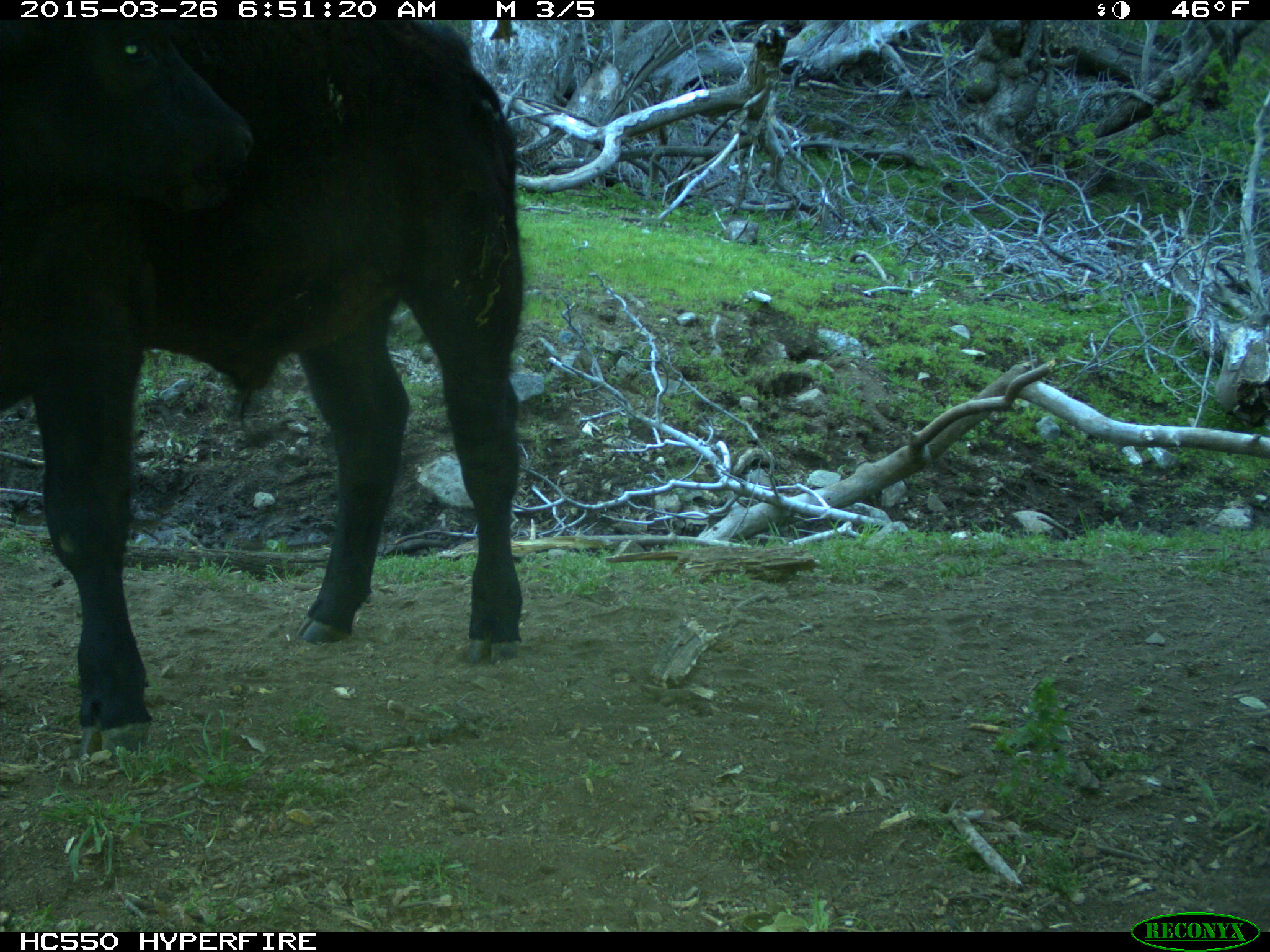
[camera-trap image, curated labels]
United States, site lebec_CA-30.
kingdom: Animalia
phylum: Chordata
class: Mammalia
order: Artiodactyla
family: Bovidae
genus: Bos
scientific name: Bos taurus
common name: domestic cow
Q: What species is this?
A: Bos taurus (domestic cow).